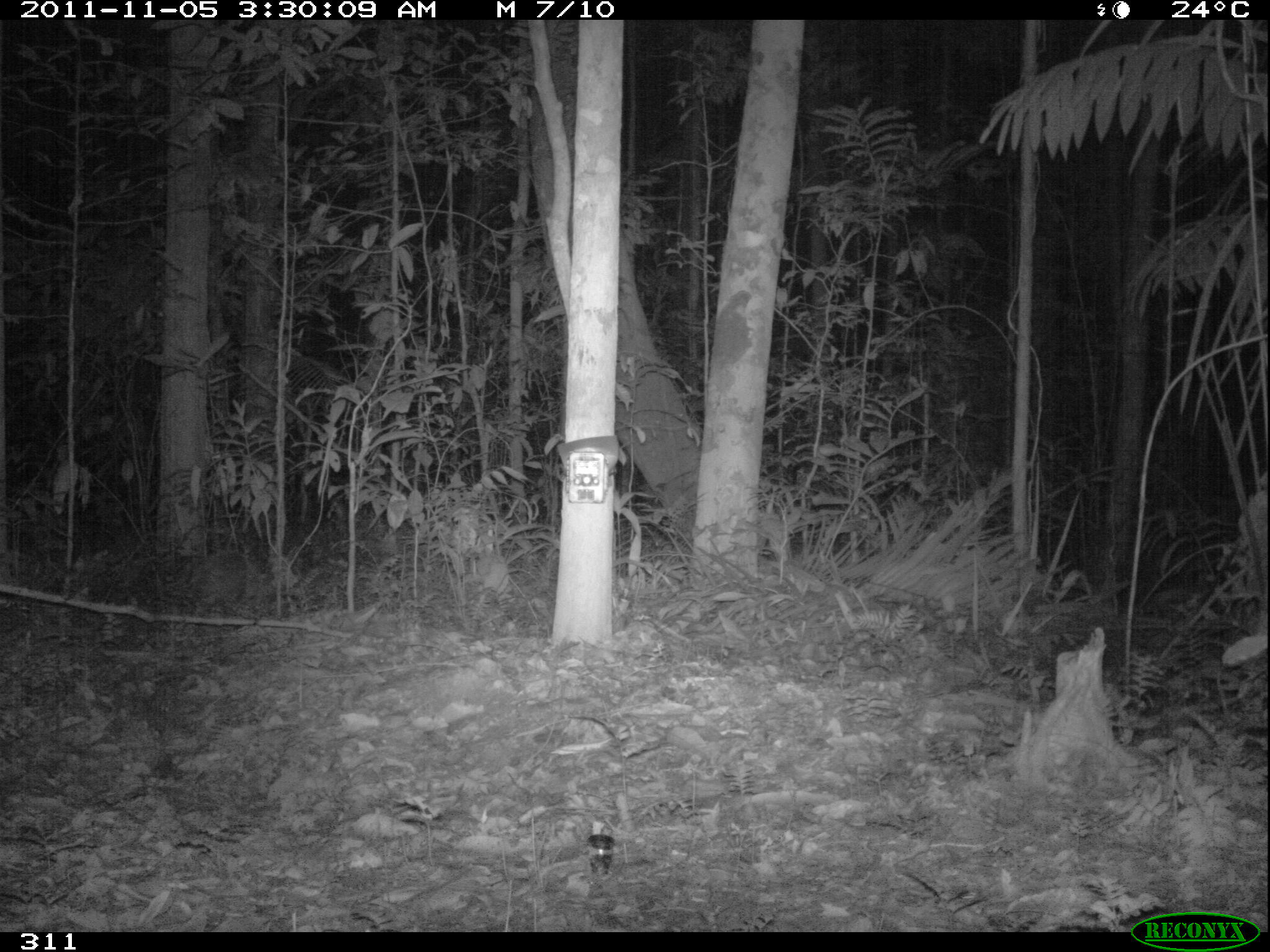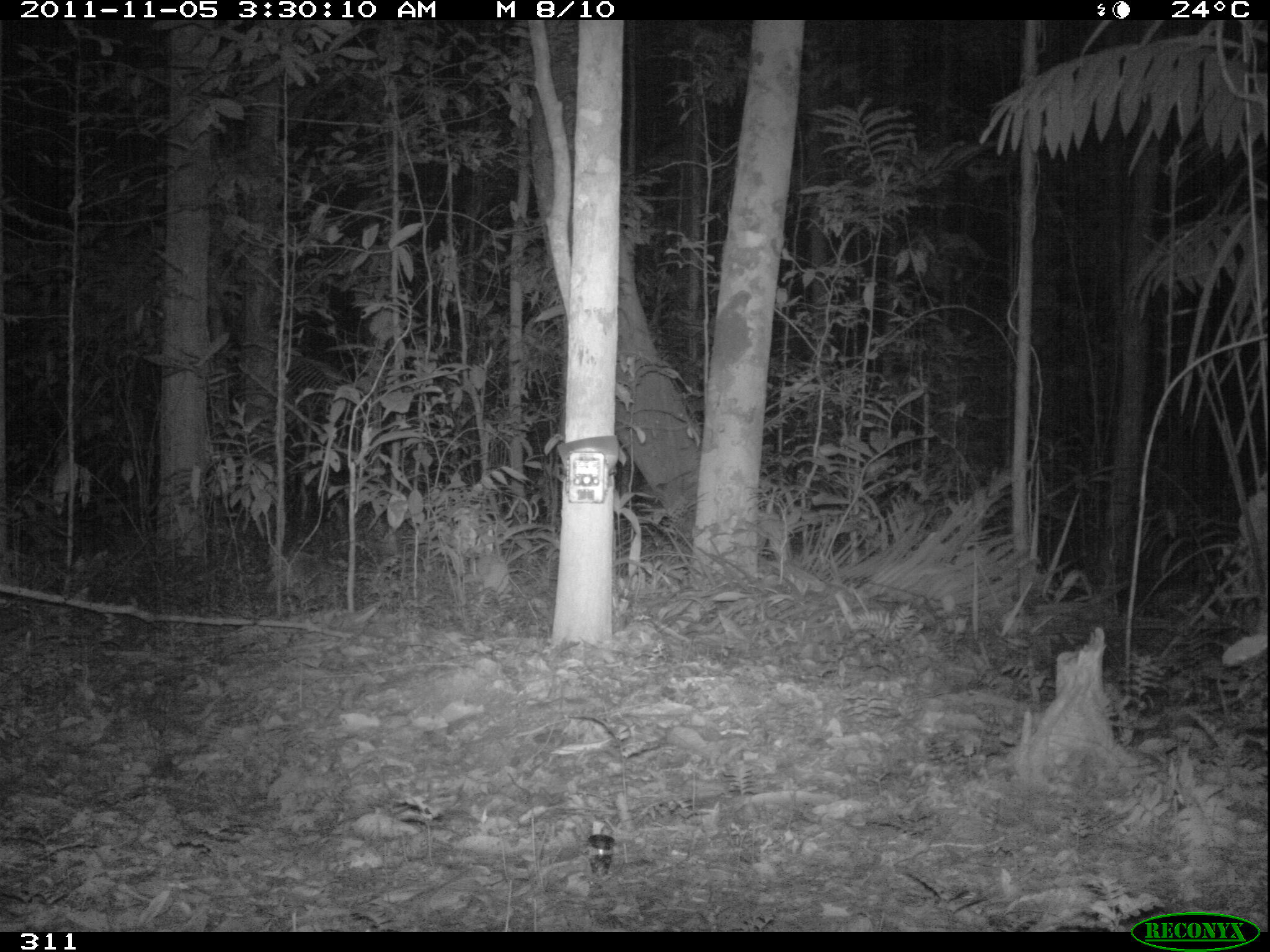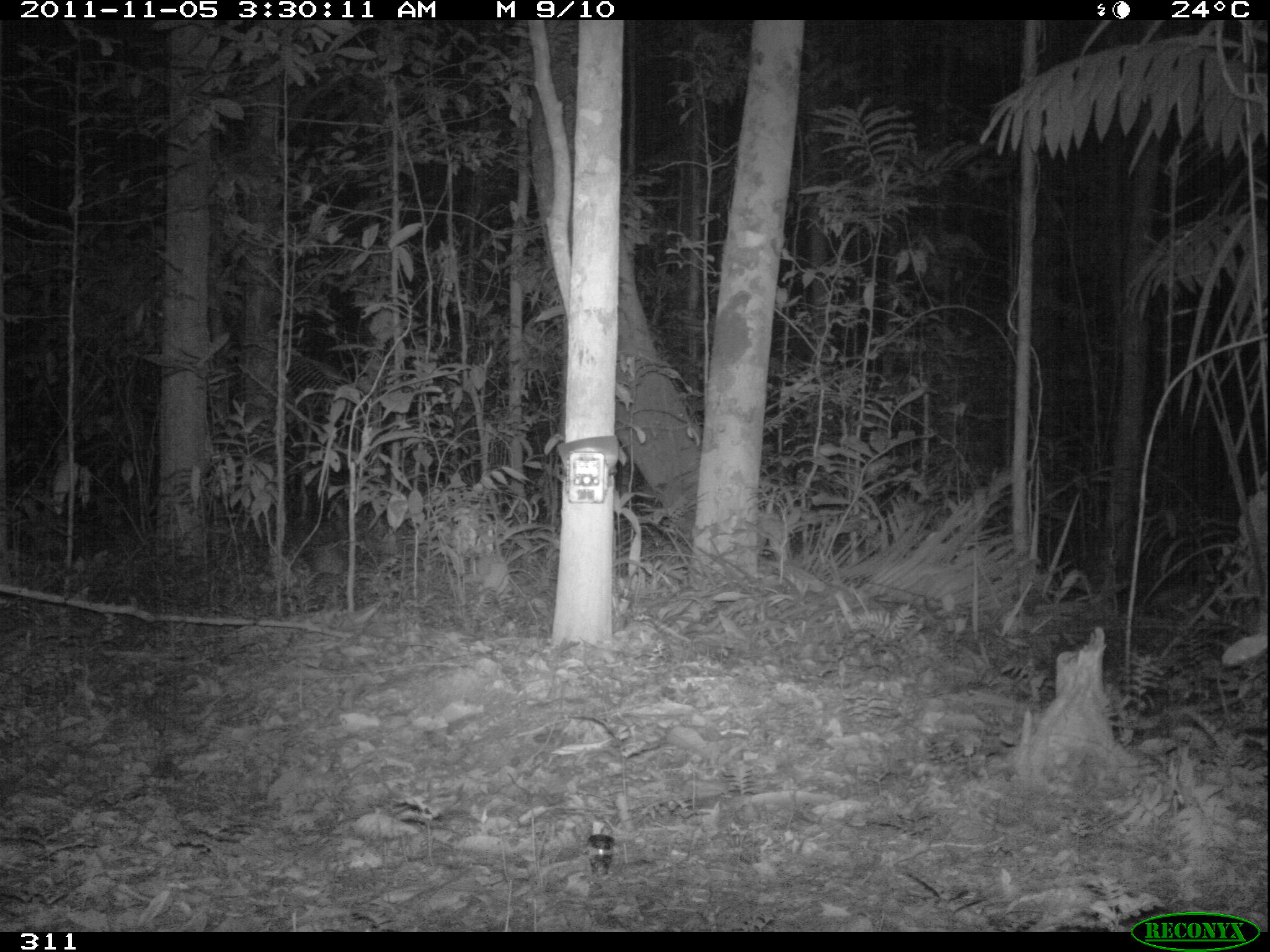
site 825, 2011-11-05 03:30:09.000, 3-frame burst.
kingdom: Animalia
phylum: Chordata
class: Mammalia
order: Cingulata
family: Dasypodidae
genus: Dasypus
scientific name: Dasypus novemcinctus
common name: nine-banded armadillo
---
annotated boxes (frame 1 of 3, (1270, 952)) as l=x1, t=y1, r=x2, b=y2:
dasypus novemcinctus: l=176, t=549, r=265, b=618